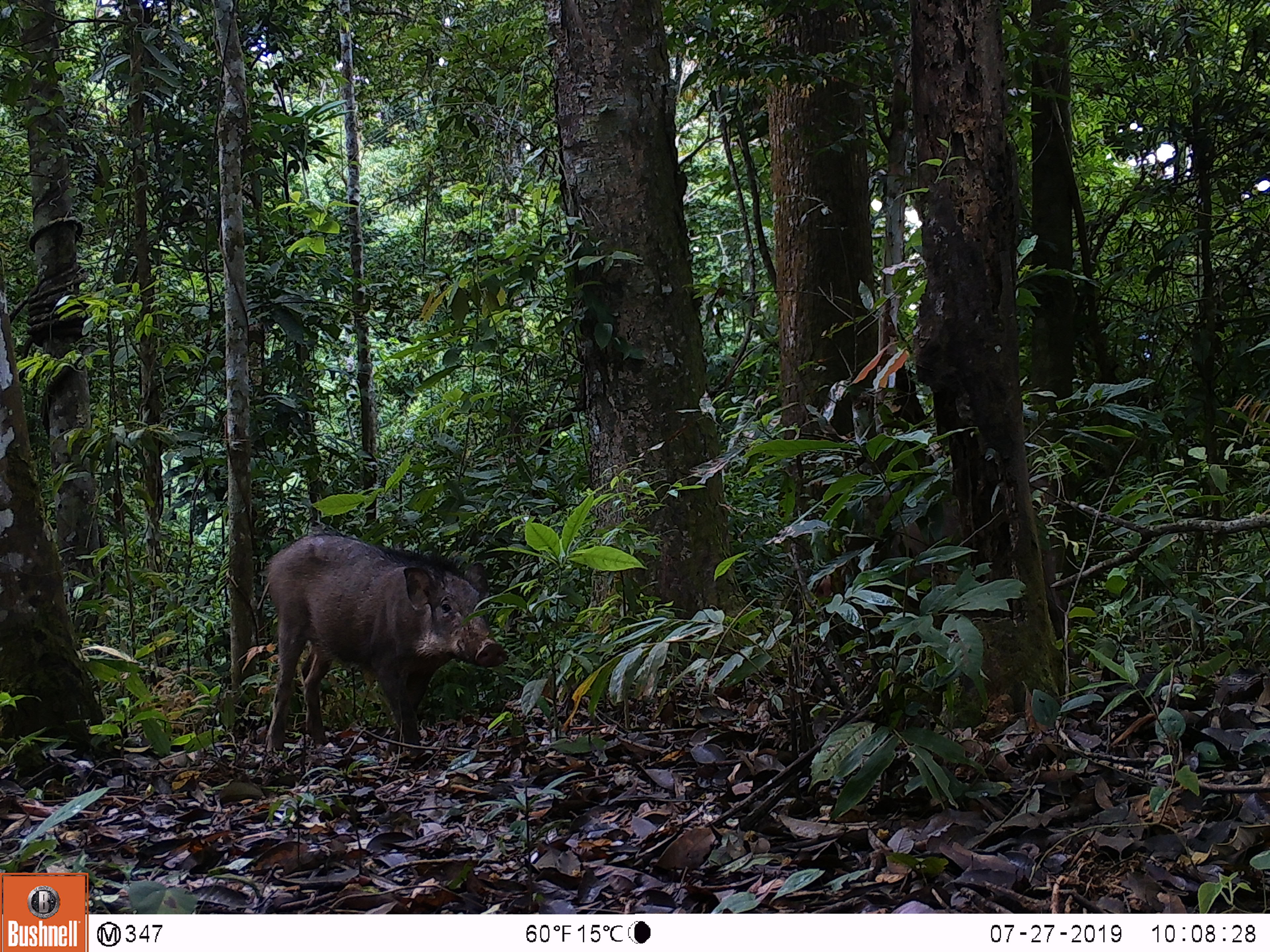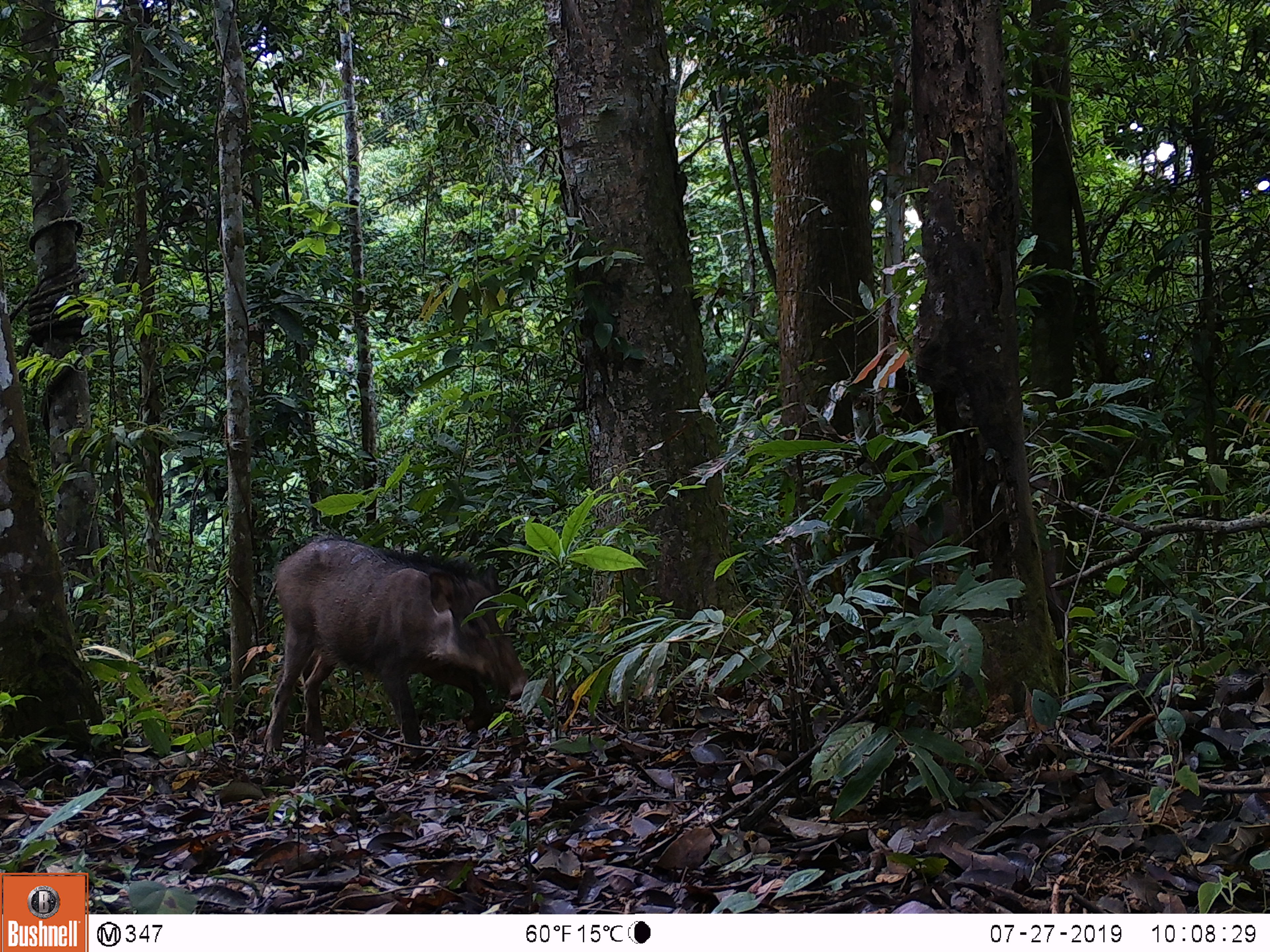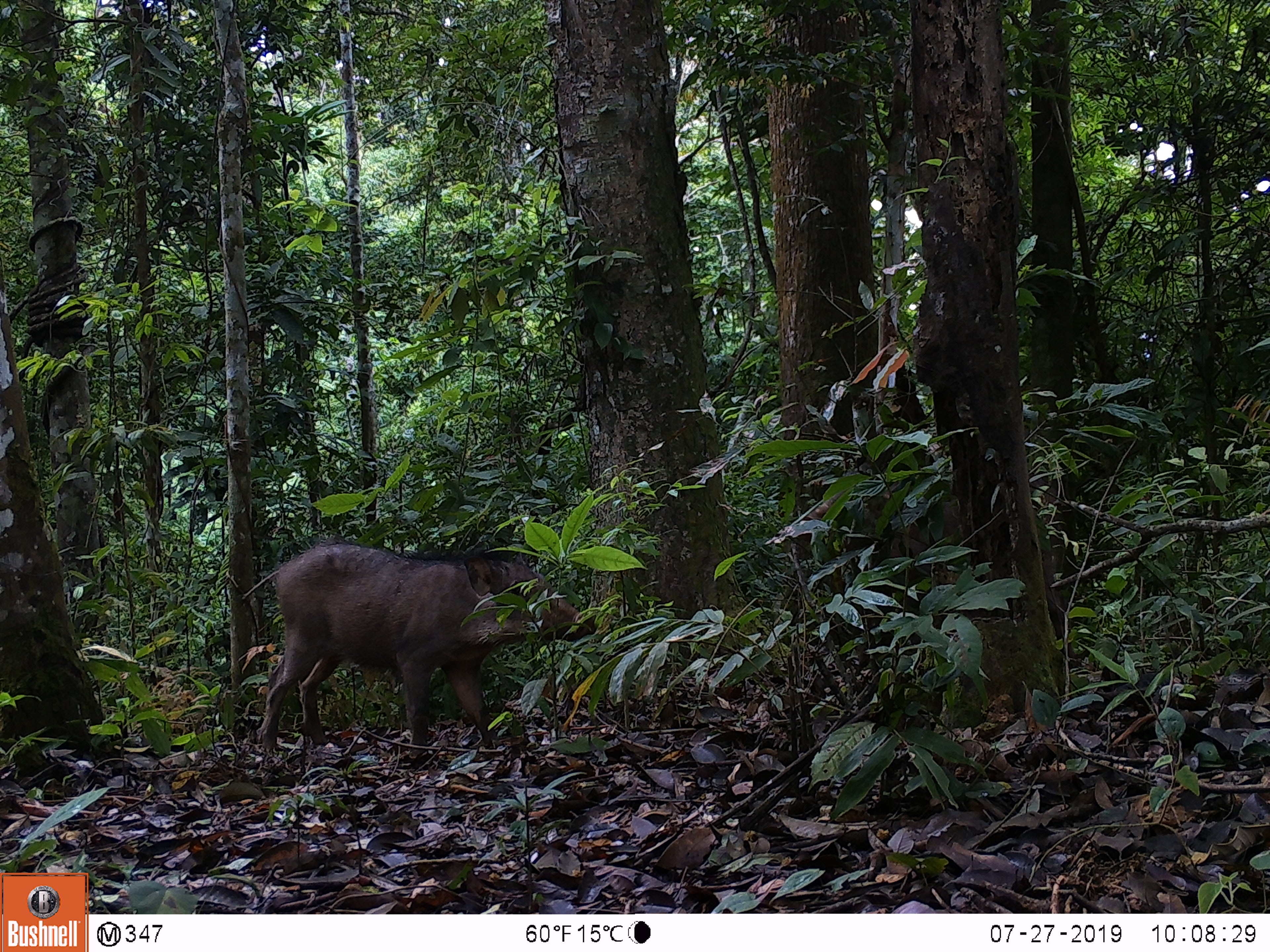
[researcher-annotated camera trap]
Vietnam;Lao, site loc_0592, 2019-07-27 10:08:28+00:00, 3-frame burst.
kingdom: Animalia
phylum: Chordata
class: Mammalia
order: Artiodactyla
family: Suidae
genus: Sus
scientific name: Sus scrofa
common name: eurasian wild pig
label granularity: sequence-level